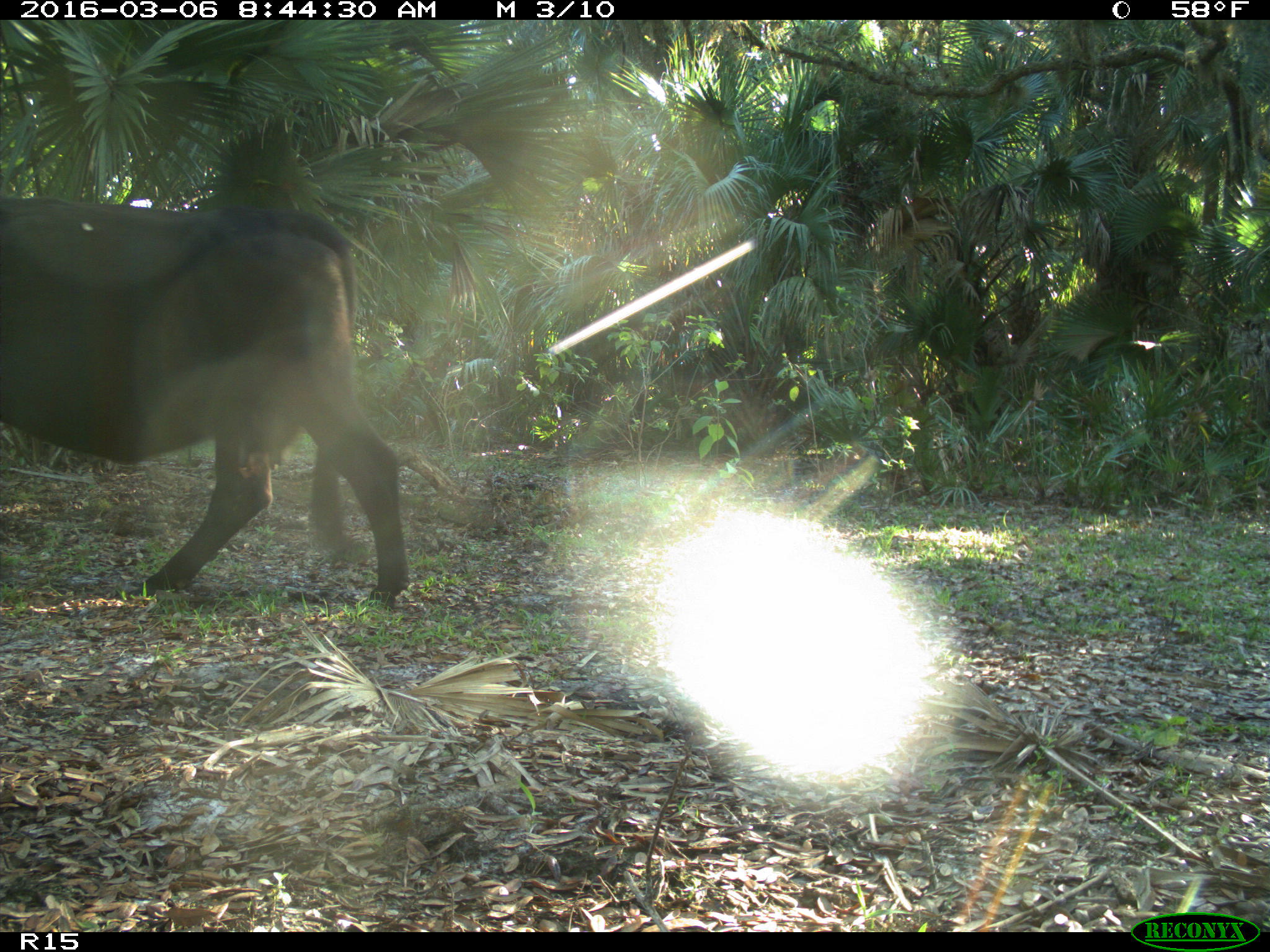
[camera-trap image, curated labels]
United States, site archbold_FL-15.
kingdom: Animalia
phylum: Chordata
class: Mammalia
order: Artiodactyla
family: Bovidae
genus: Bos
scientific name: Bos taurus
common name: domestic cow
Bos taurus (domestic cow).